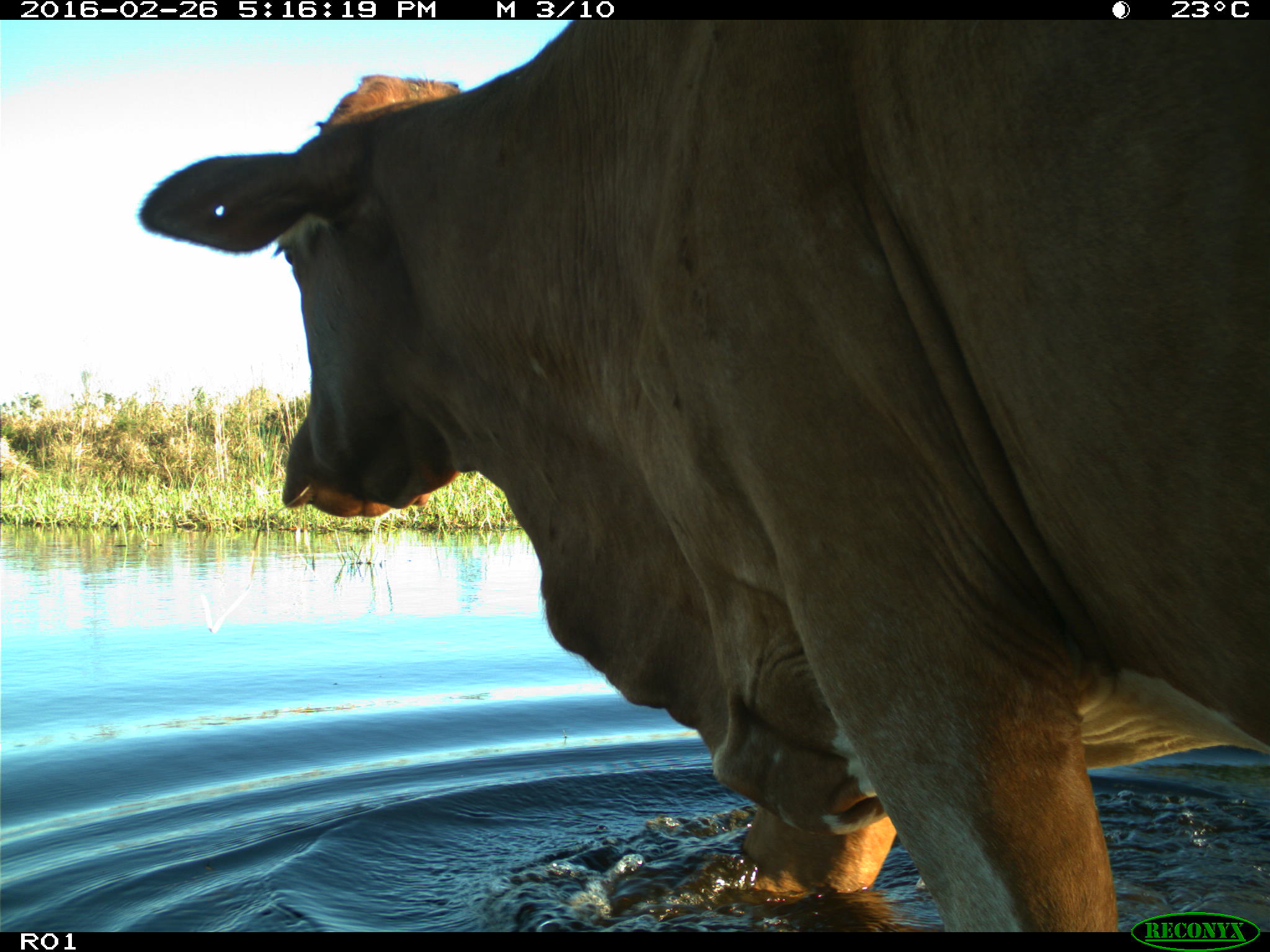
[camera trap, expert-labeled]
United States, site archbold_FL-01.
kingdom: Animalia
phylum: Chordata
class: Mammalia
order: Artiodactyla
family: Bovidae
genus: Bos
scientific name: Bos taurus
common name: domestic cow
Bos taurus (domestic cow).